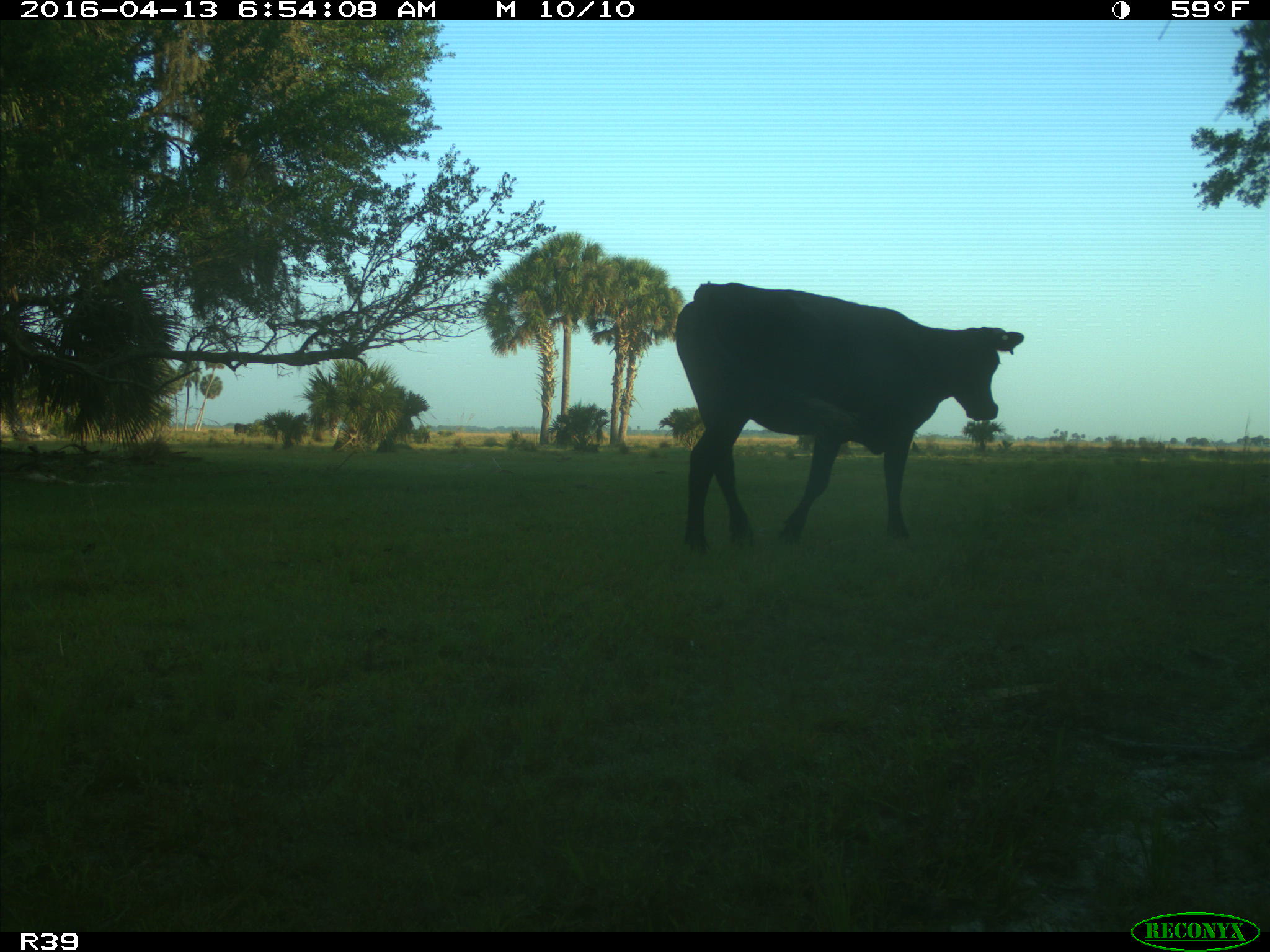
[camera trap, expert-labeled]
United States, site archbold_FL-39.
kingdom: Animalia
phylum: Chordata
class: Mammalia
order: Artiodactyla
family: Bovidae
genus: Bos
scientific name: Bos taurus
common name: domestic cow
Bos taurus (domestic cow).